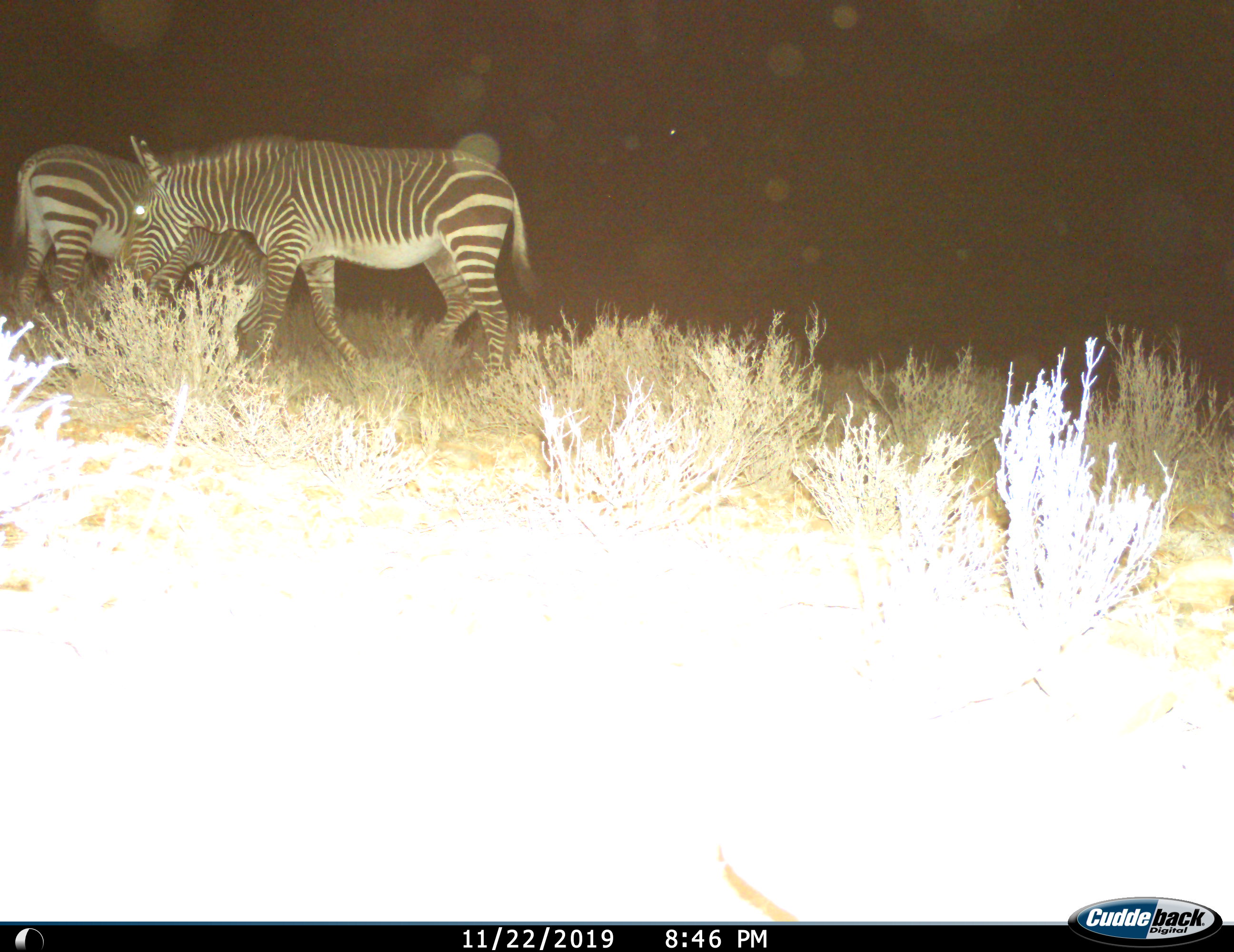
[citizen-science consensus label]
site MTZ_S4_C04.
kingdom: Animalia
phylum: Chordata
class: Mammalia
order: Perissodactyla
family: Equidae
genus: Equus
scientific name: Equus zebra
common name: mountain zebra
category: zebramountain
Zebramountain (mountain zebra) (Equus zebra), count 2. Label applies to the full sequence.